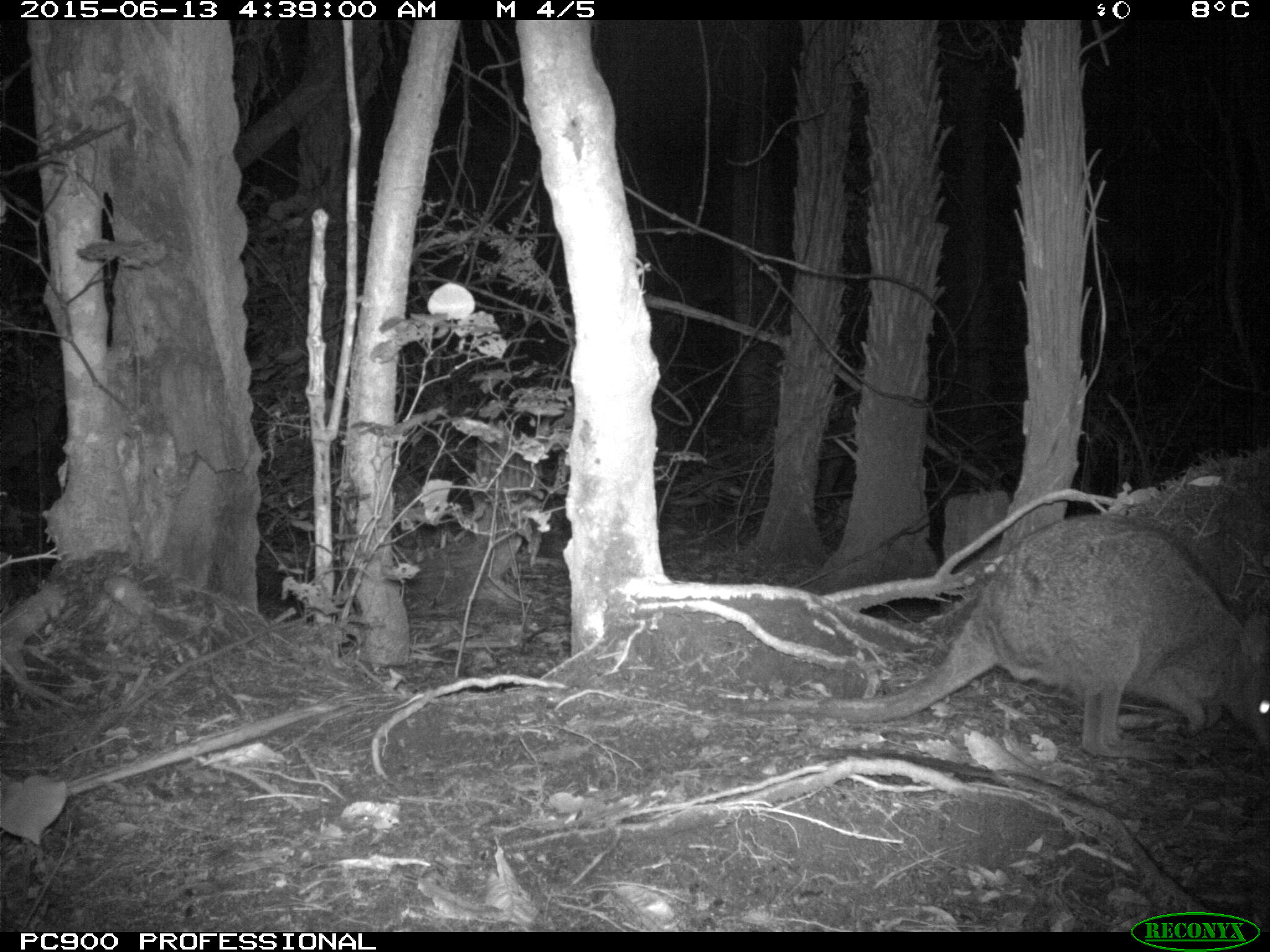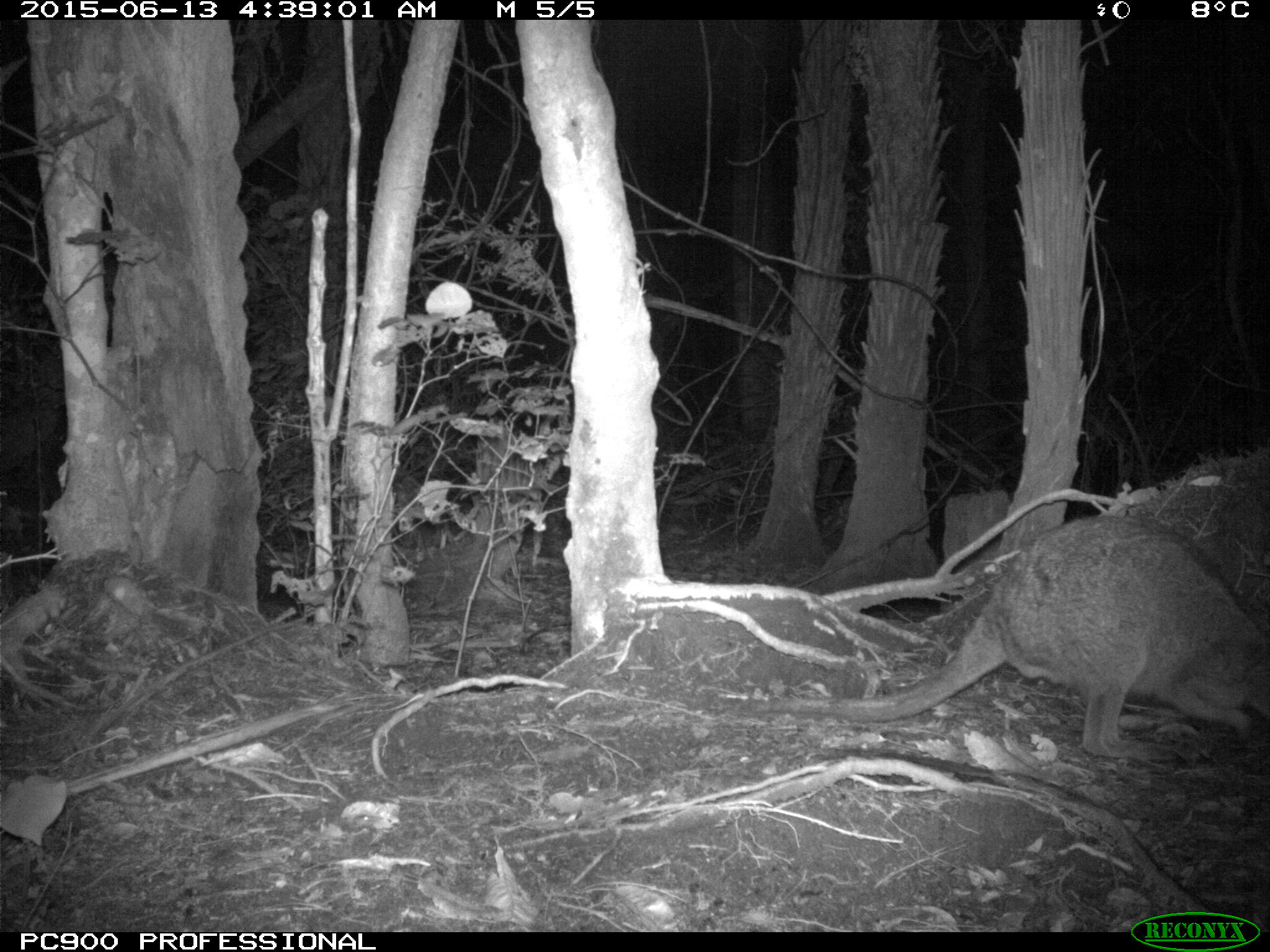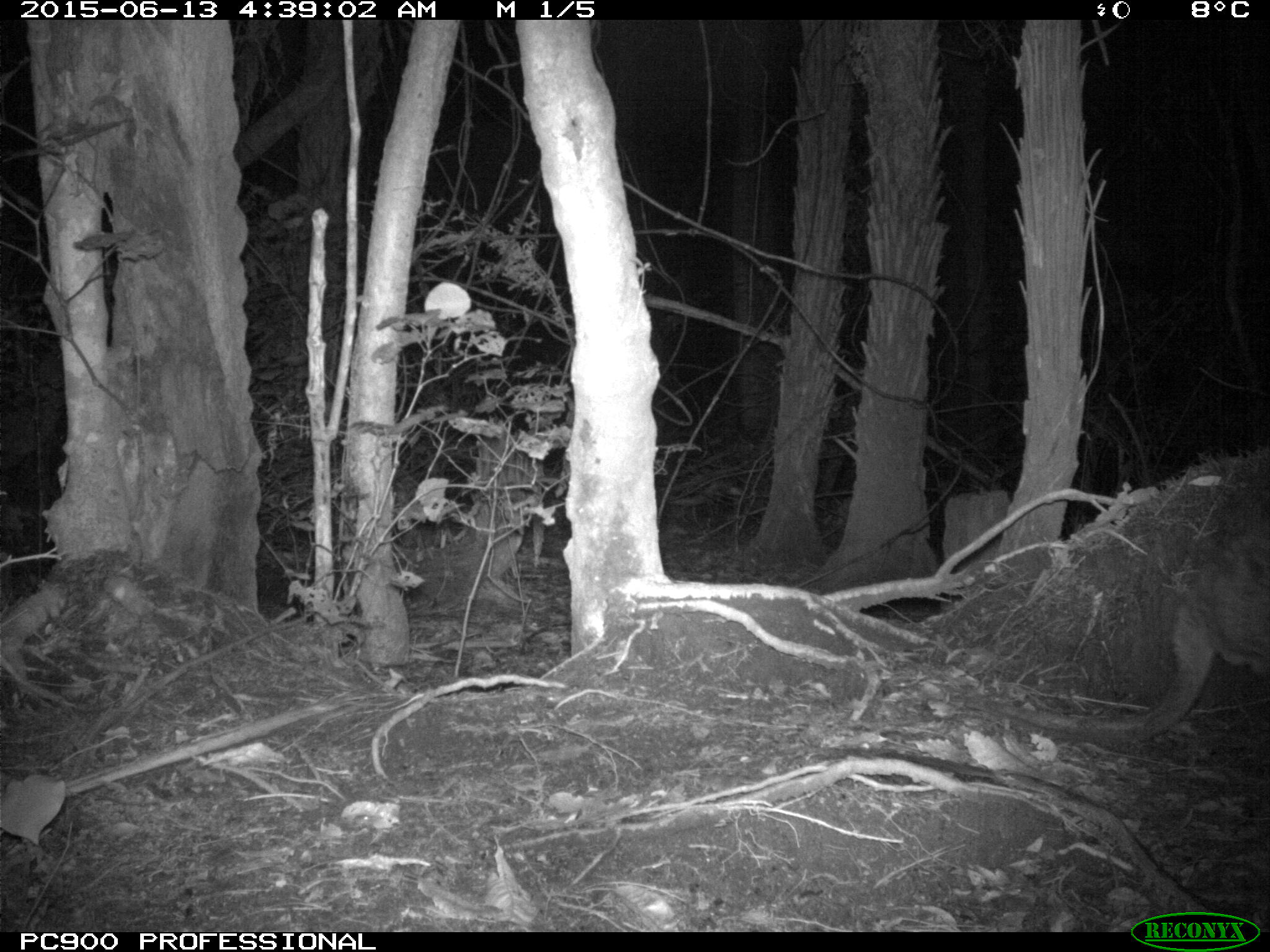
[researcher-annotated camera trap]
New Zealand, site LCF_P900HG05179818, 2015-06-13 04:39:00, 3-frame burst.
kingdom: Animalia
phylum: Chordata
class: Mammalia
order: Diprotodontia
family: Macropodidae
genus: Notamacropus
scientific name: Notamacropus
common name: wallaby